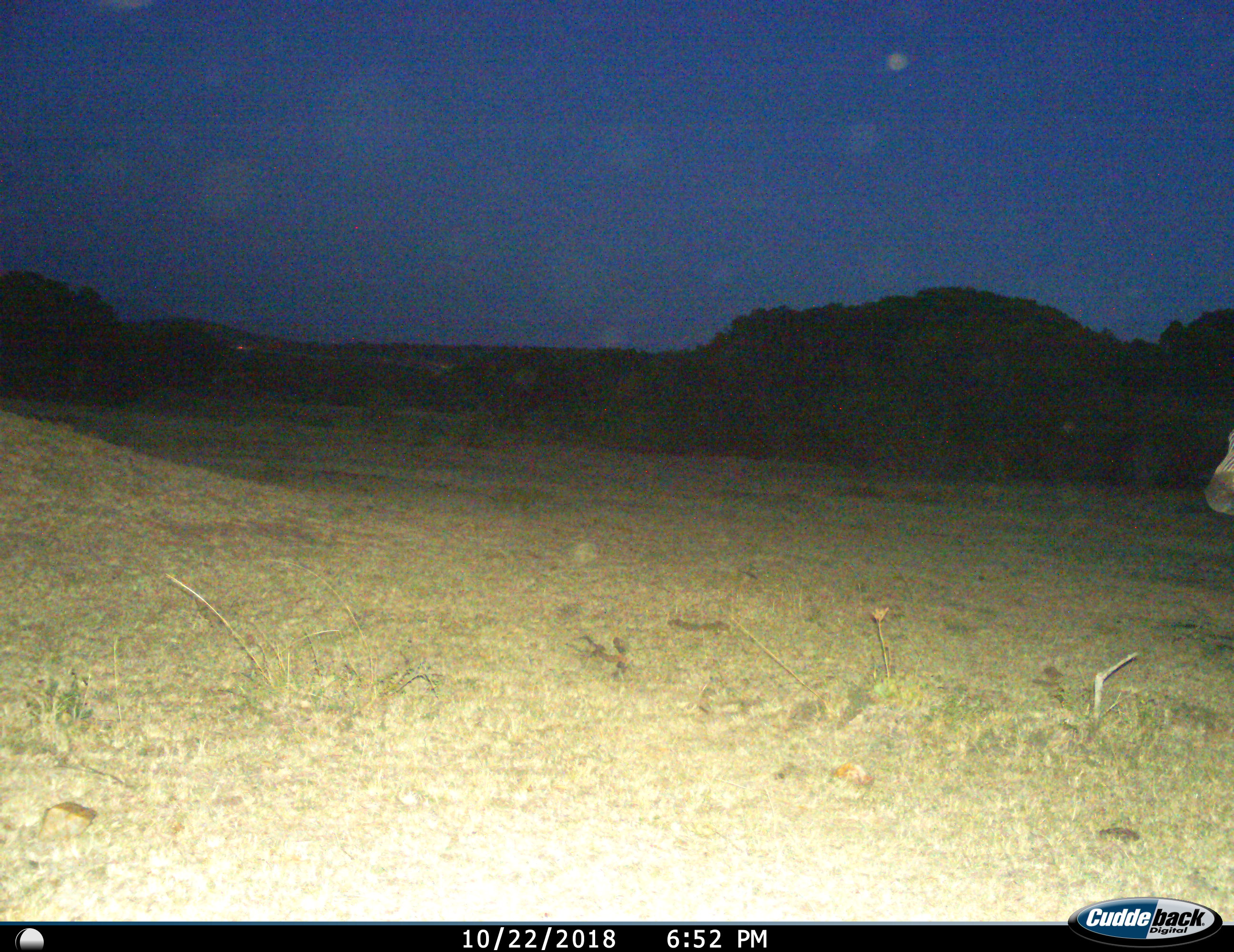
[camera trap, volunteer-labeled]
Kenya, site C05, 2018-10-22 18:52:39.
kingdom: Animalia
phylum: Chordata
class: Mammalia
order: Perissodactyla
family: Equidae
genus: Equus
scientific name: Equus quagga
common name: plains zebra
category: zebra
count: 1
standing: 62%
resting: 0%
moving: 38%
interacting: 0%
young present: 0%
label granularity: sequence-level